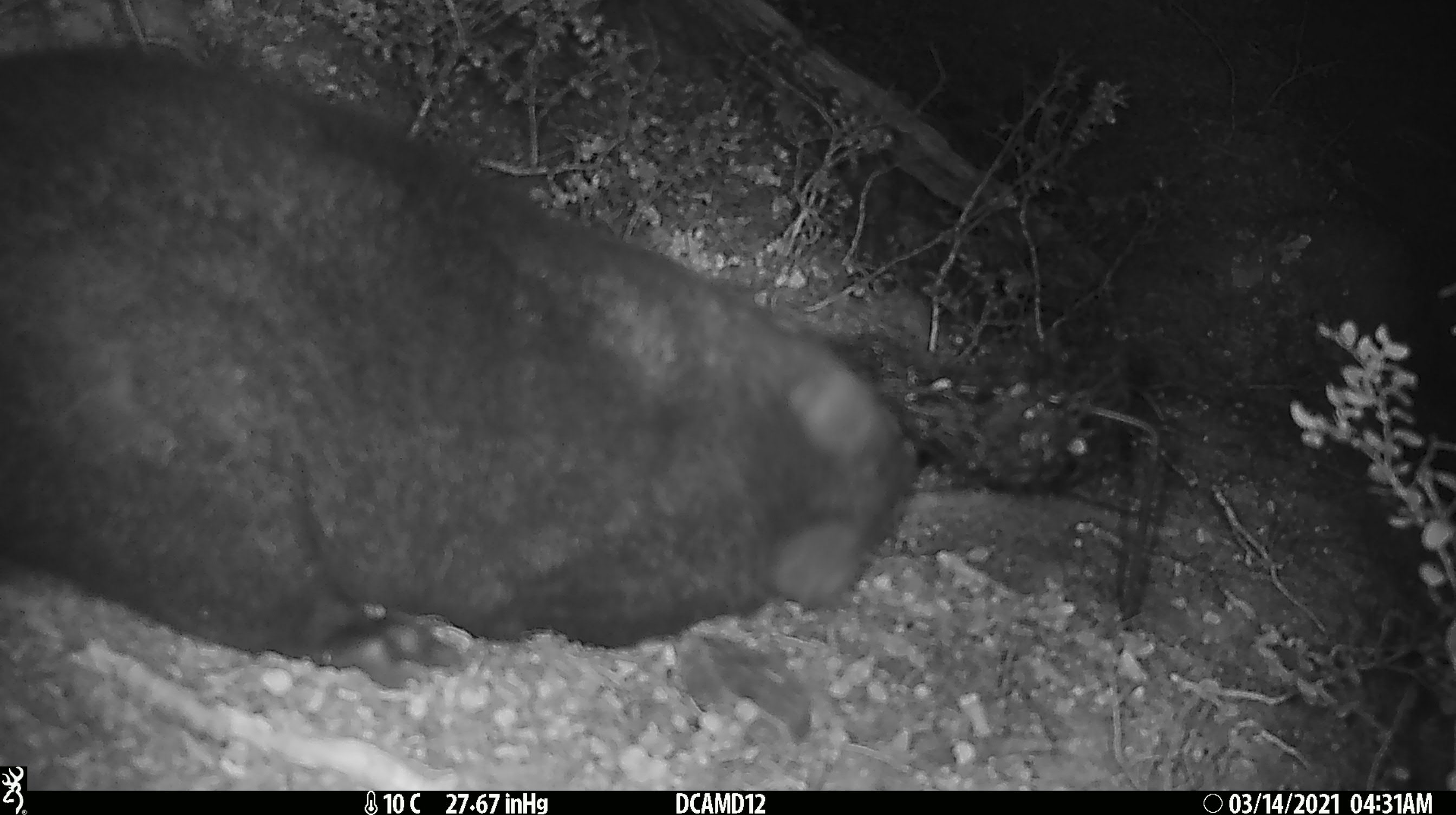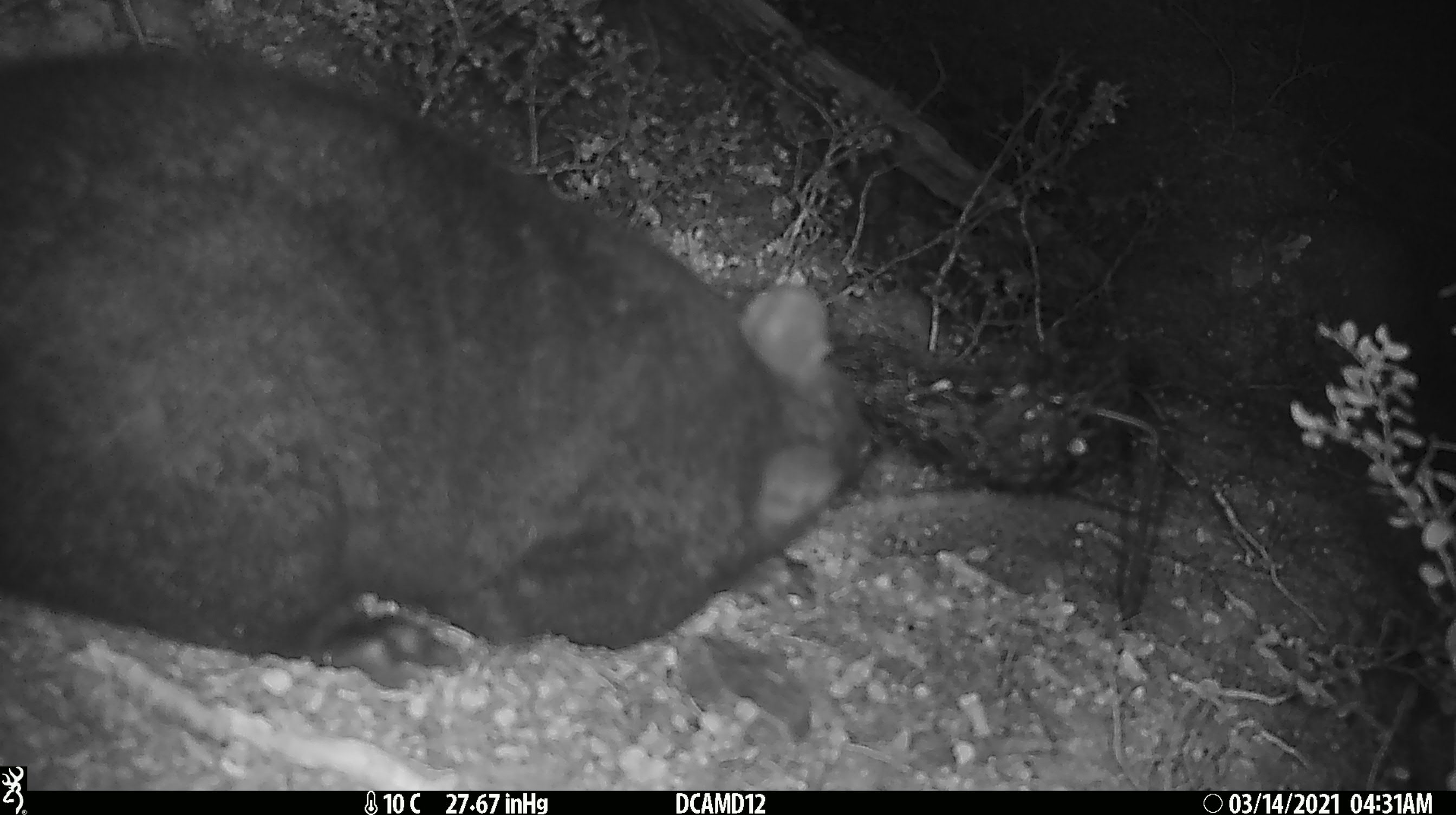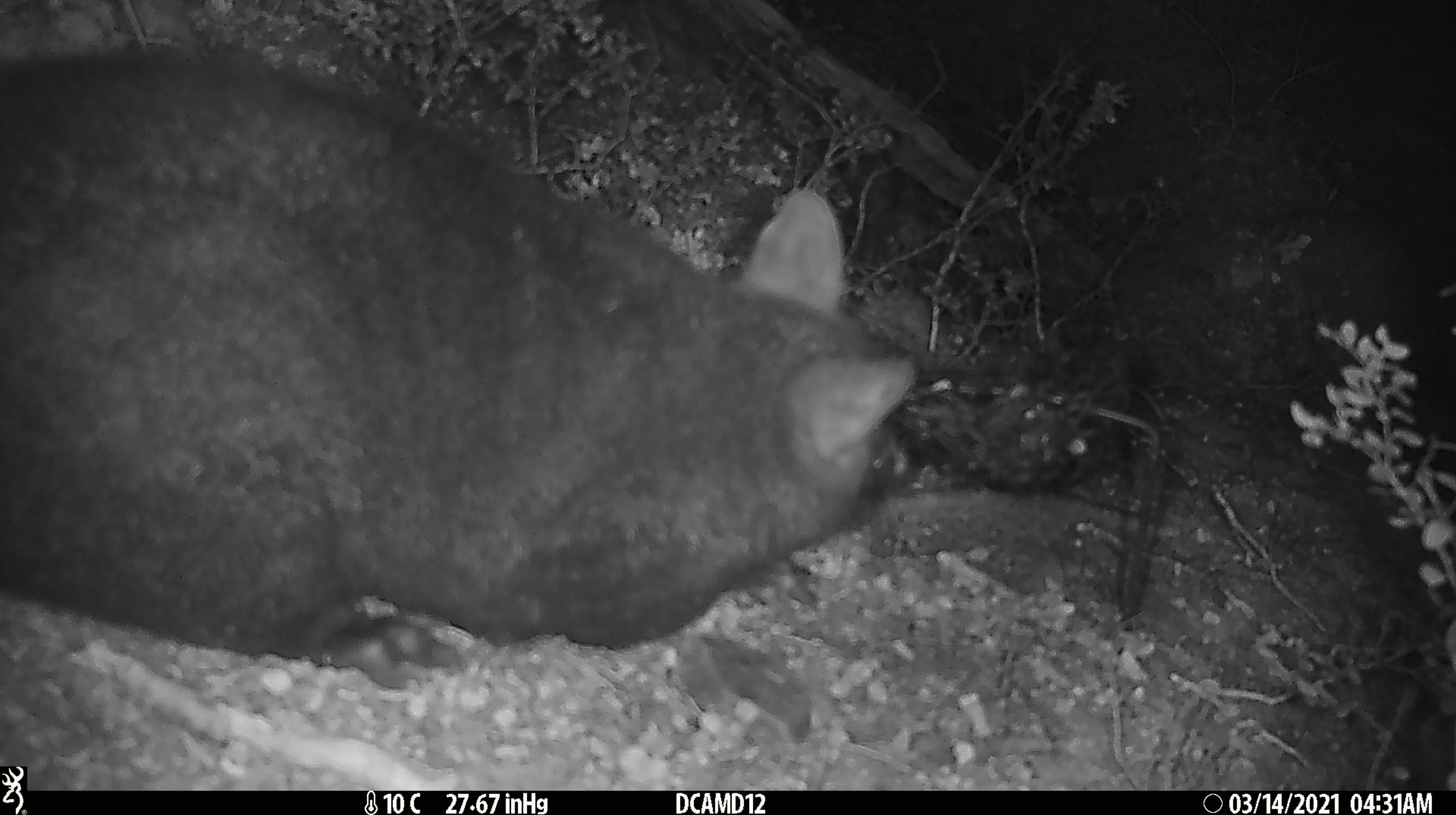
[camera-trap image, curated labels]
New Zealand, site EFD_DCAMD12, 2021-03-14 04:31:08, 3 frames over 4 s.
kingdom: Animalia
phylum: Chordata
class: Mammalia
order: Diprotodontia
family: Phalangeridae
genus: Trichosurus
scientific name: Trichosurus vulpecula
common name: common brushtail possum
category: possum